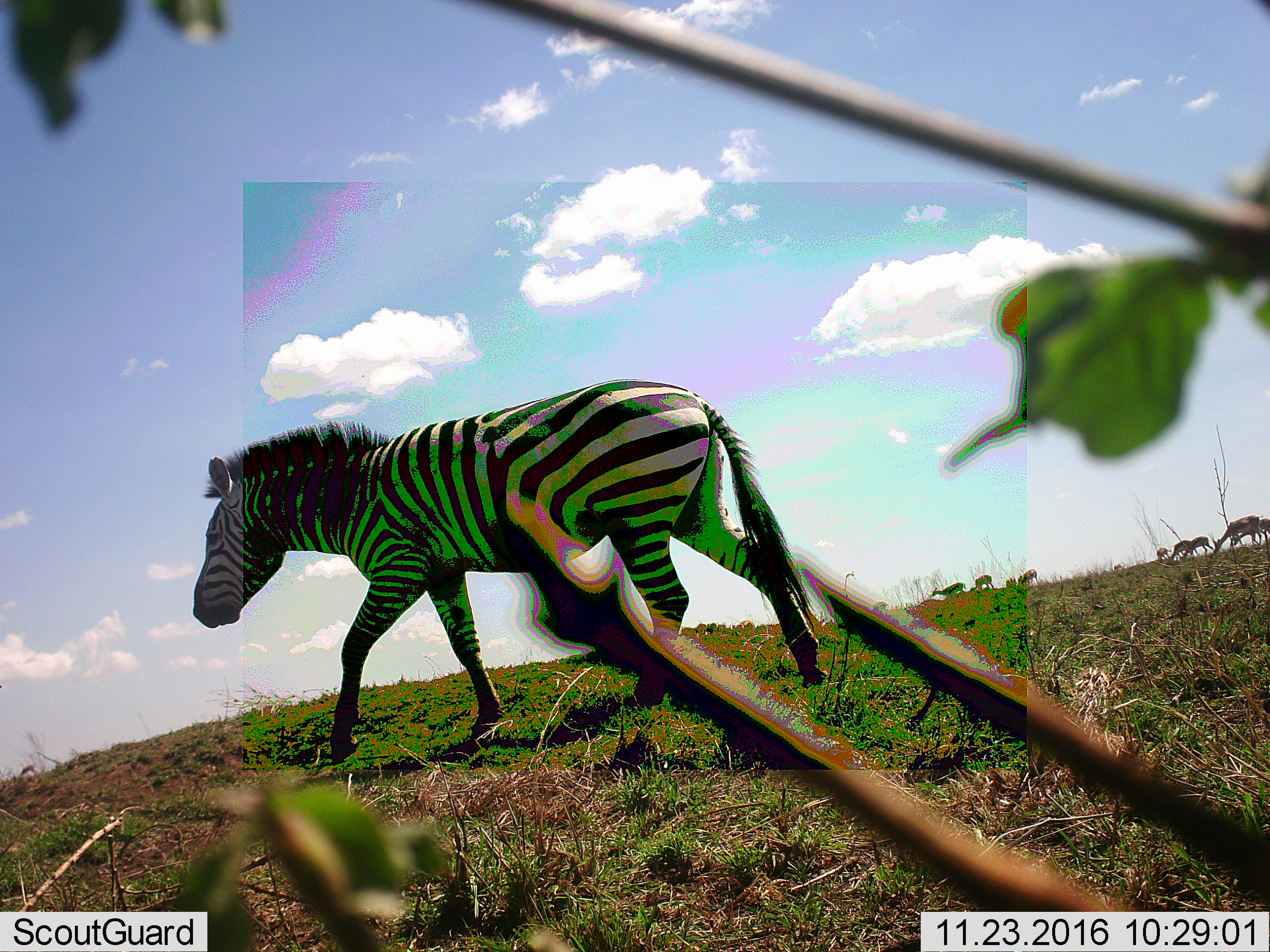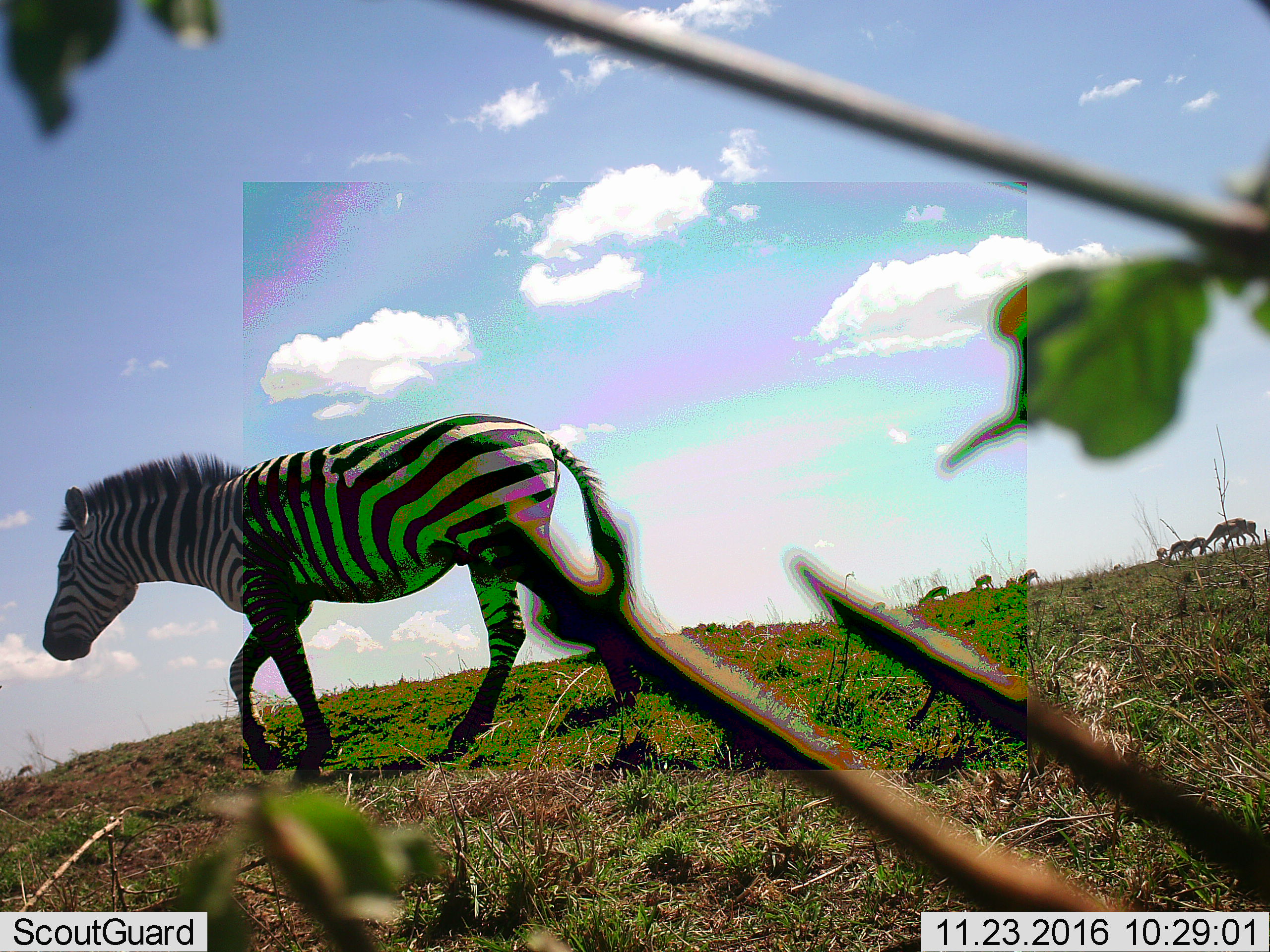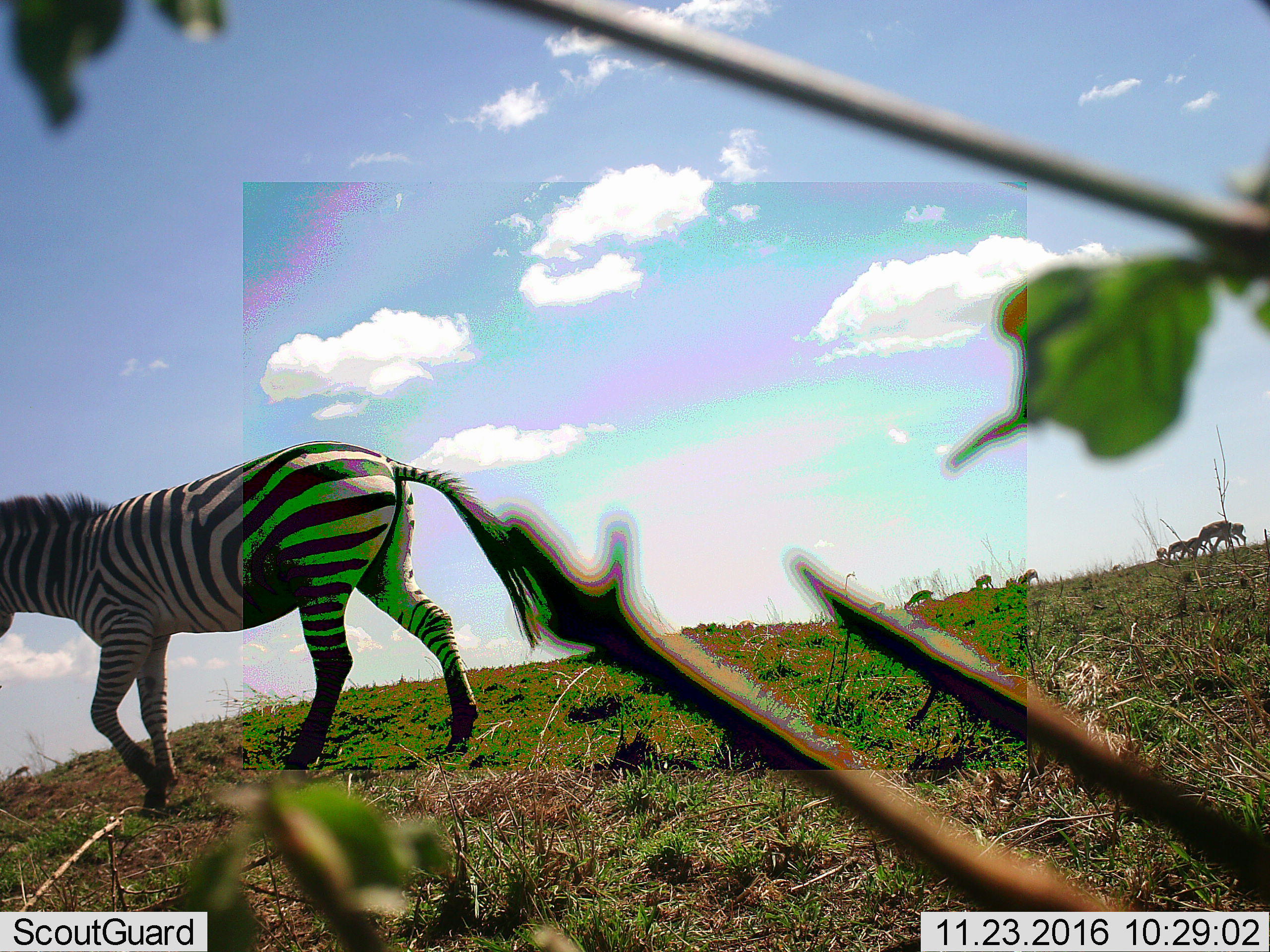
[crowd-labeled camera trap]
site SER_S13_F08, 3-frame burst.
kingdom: Animalia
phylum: Chordata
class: Mammalia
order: Artiodactyla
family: Bovidae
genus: Eudorcas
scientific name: Eudorcas thomsonii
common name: thomson's gazelle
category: gazellethomsons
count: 11-50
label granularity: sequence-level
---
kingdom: Animalia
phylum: Chordata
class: Mammalia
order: Perissodactyla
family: Equidae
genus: Equus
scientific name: Equus quagga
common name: plains zebra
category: zebraplains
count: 1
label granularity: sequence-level